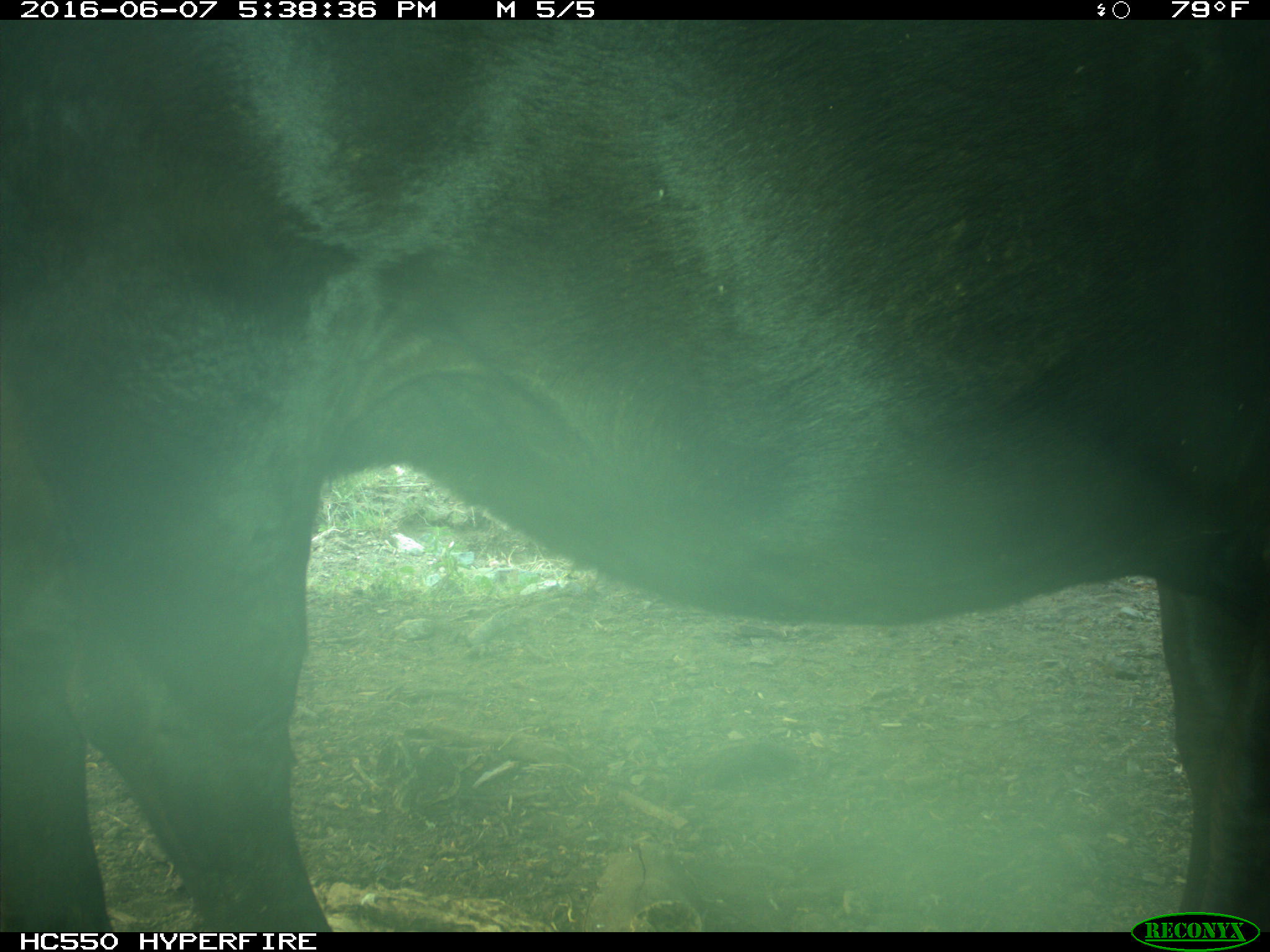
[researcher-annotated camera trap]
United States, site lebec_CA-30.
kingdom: Animalia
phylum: Chordata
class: Mammalia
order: Artiodactyla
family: Bovidae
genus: Bos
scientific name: Bos taurus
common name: domestic cow